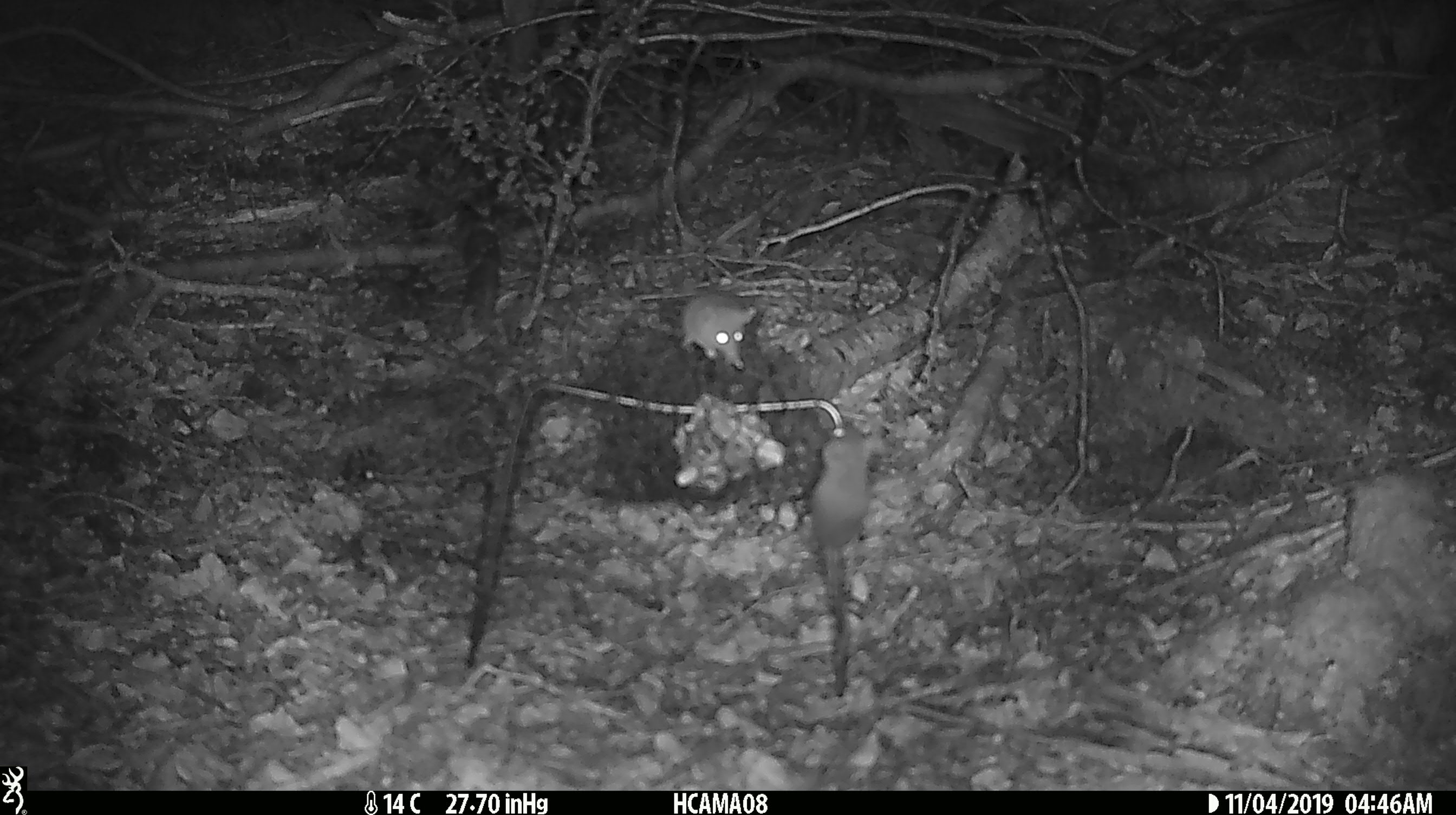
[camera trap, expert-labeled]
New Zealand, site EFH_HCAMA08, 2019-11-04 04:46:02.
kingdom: Animalia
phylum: Chordata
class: Mammalia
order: Rodentia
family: Muridae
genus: Mus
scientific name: Mus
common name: mouse